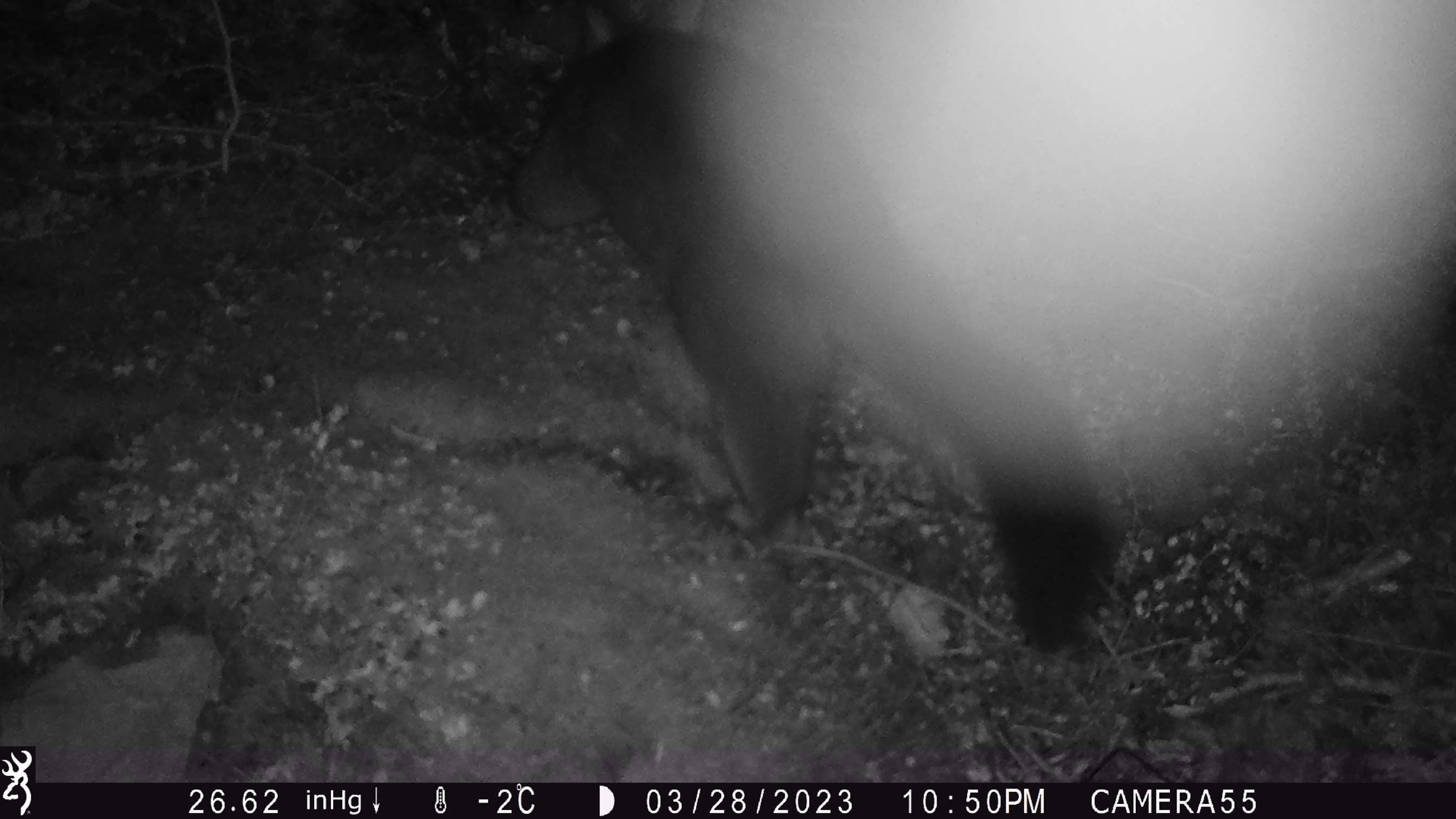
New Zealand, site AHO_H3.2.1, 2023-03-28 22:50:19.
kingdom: Animalia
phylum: Chordata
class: Mammalia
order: Carnivora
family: Mustelidae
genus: Mustela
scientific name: Mustela erminea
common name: stoat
Stoat (Mustela erminea).